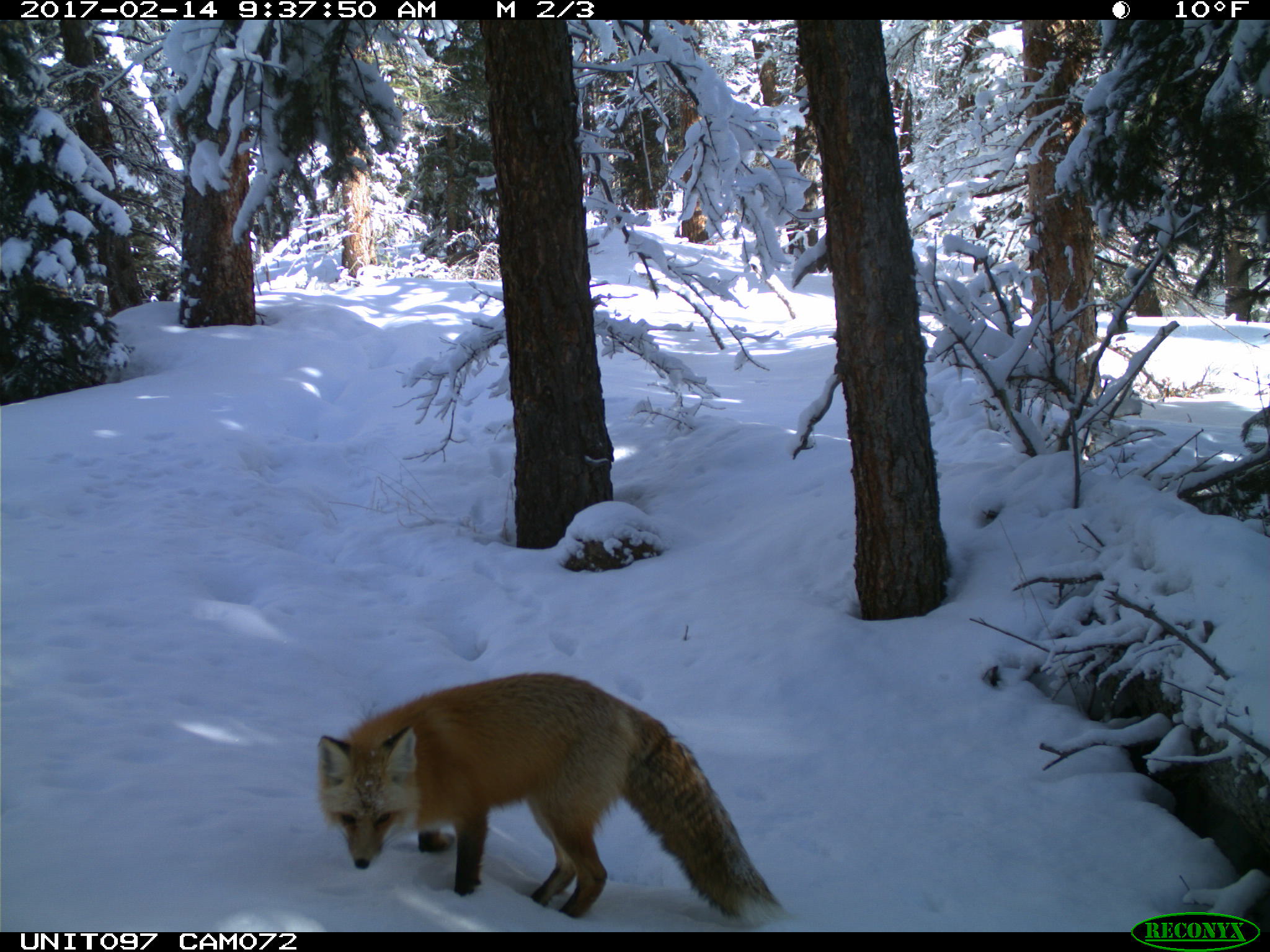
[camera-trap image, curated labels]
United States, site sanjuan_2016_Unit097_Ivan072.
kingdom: Animalia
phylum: Chordata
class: Mammalia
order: Carnivora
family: Canidae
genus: Vulpes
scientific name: Vulpes vulpes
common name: red fox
Vulpes vulpes (red fox).